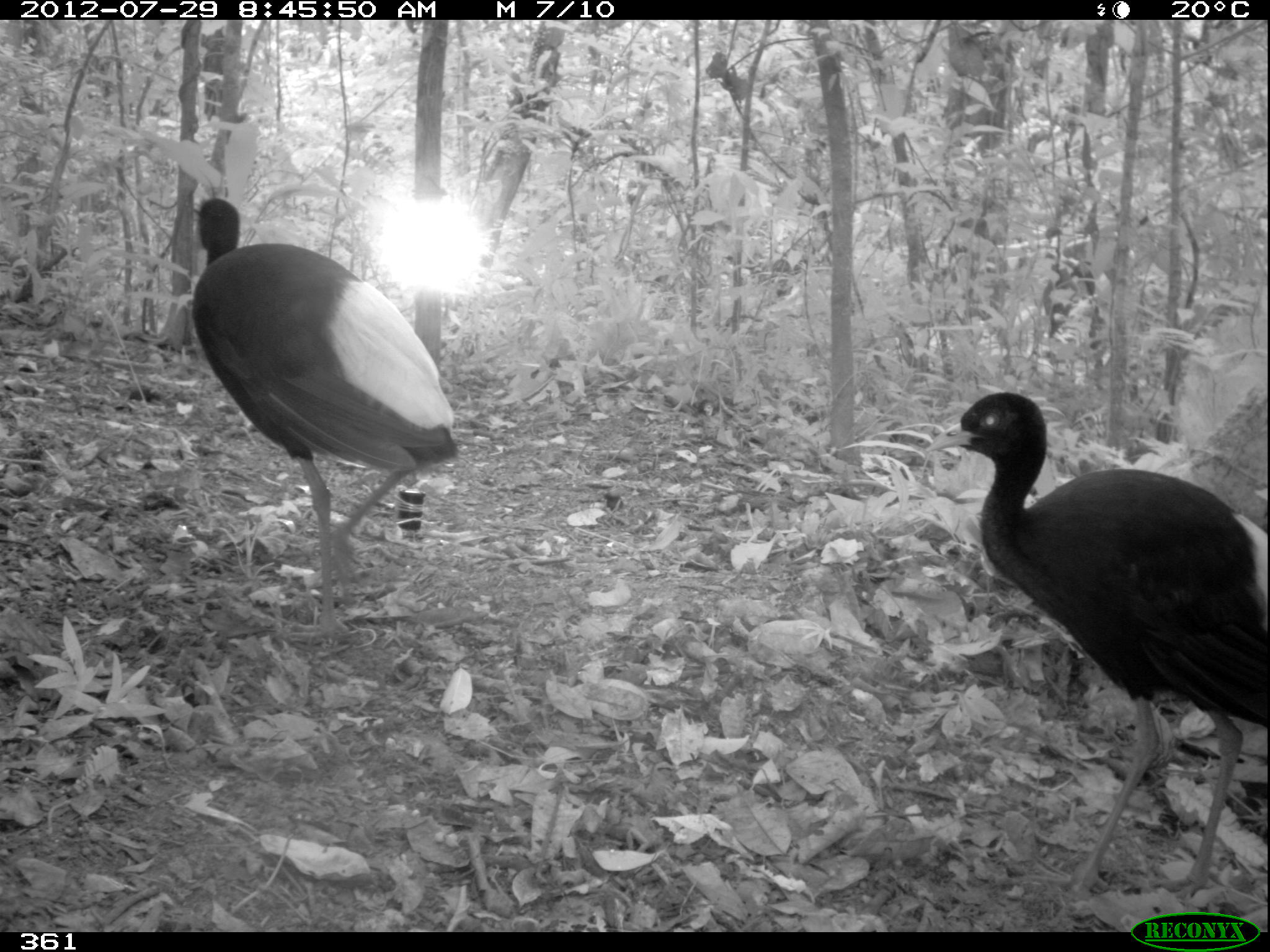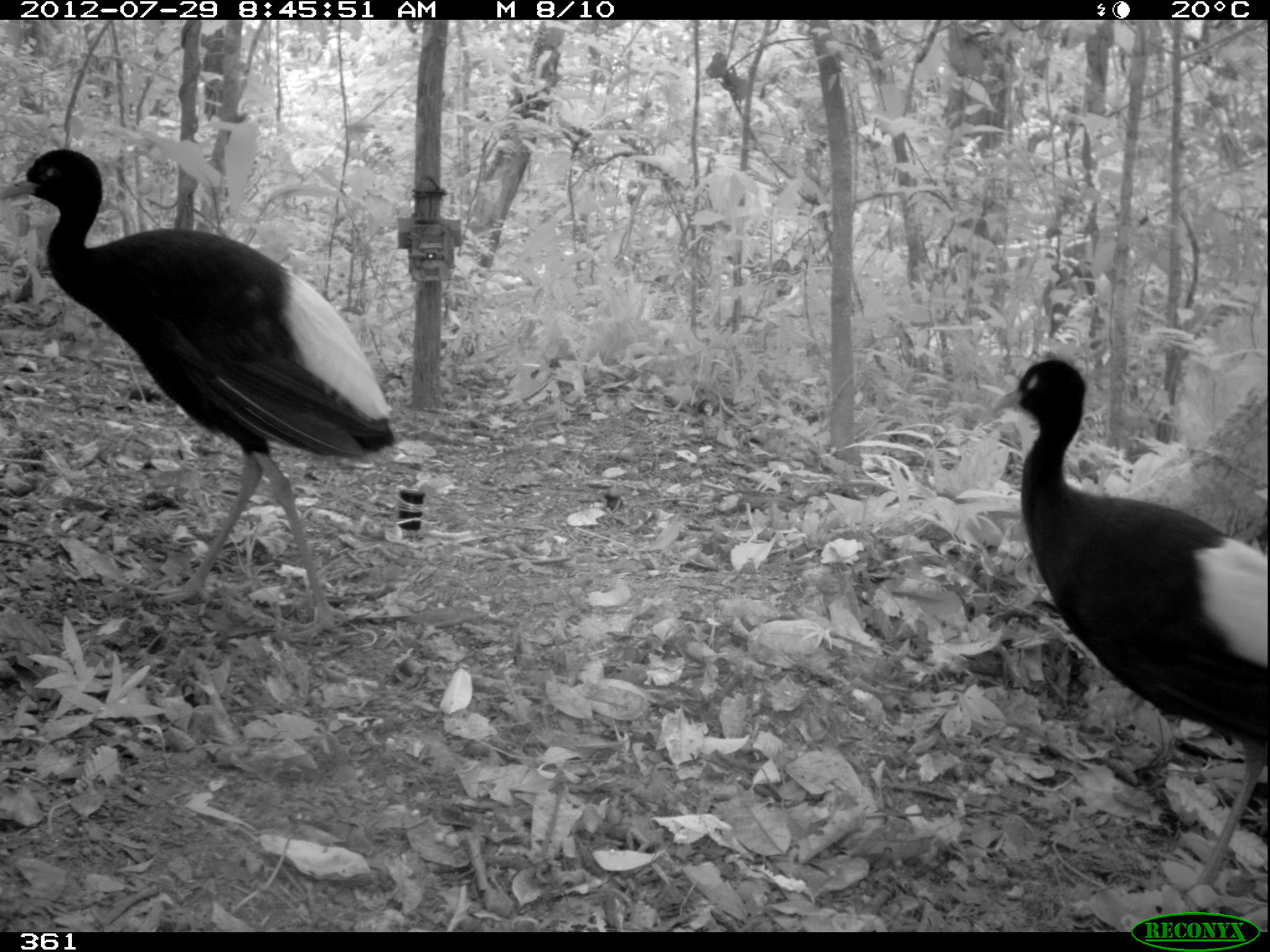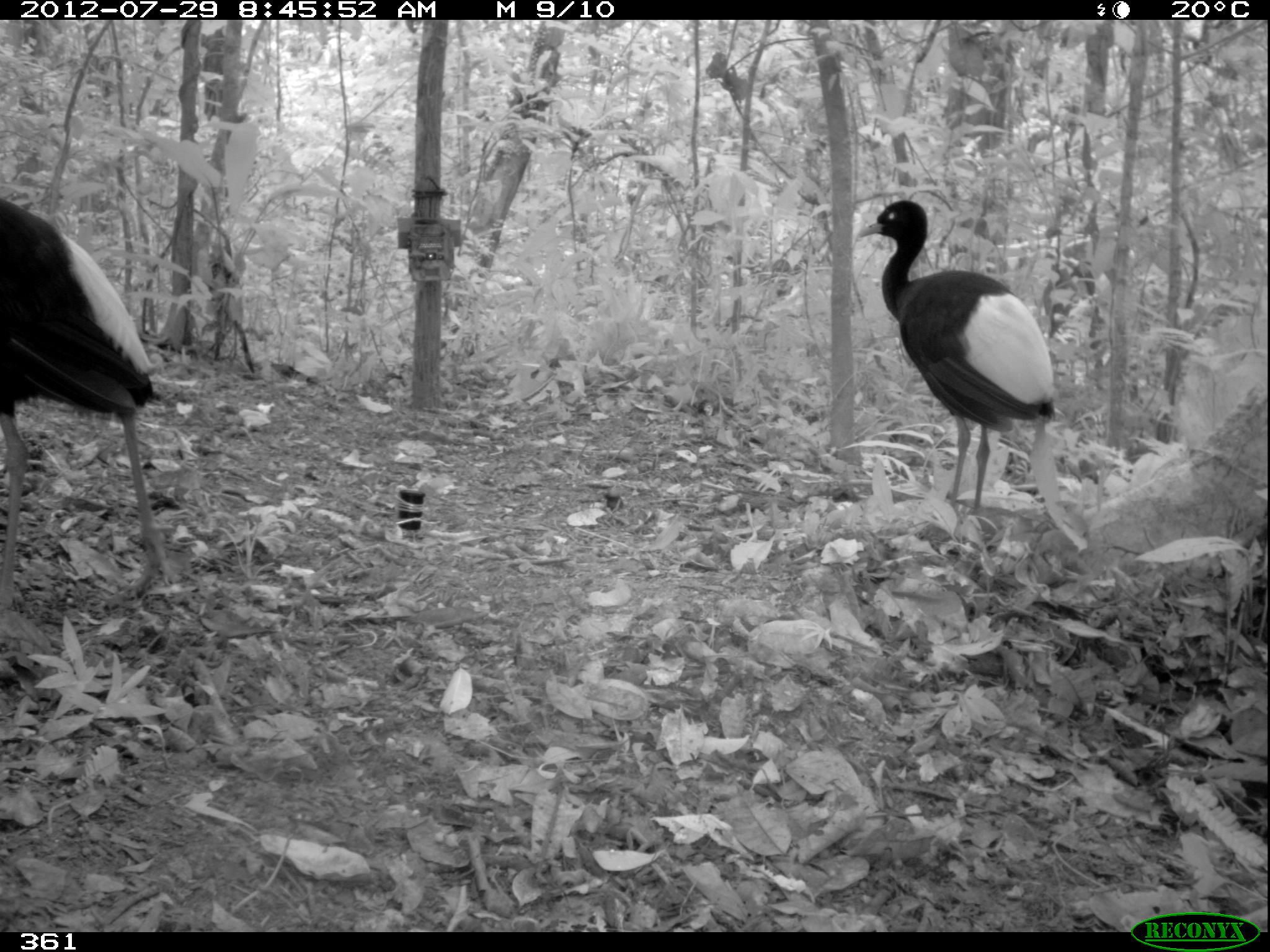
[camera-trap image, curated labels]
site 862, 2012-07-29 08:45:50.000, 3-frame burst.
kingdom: Animalia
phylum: Chordata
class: Aves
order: Gruiformes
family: Psophiidae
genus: Psophia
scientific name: Psophia leucoptera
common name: pale-winged trumpeter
Psophia leucoptera (pale-winged trumpeter).